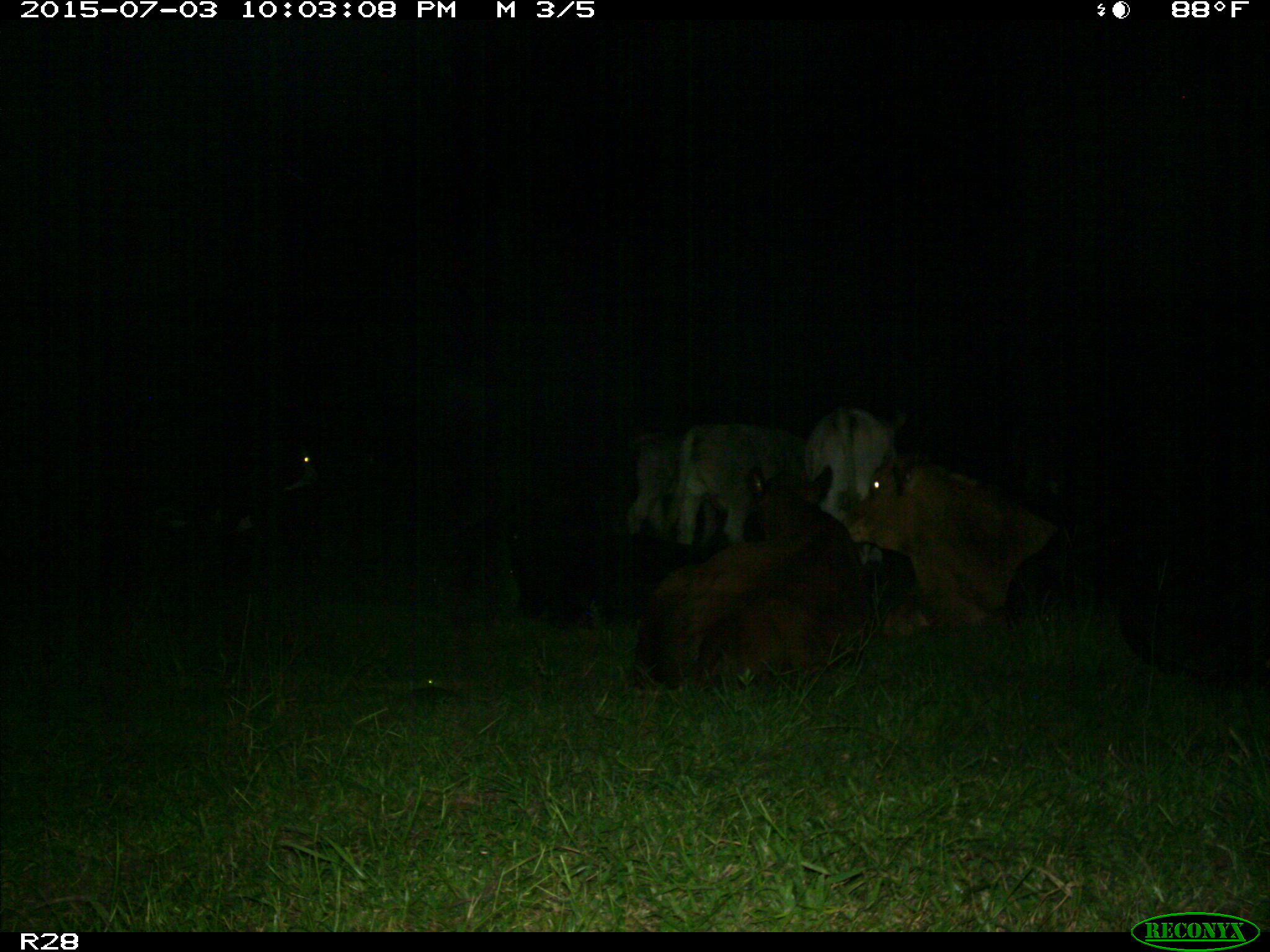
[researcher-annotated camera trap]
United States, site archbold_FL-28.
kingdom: Animalia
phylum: Chordata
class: Mammalia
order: Artiodactyla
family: Bovidae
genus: Bos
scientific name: Bos taurus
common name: domestic cow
Bos taurus (domestic cow).